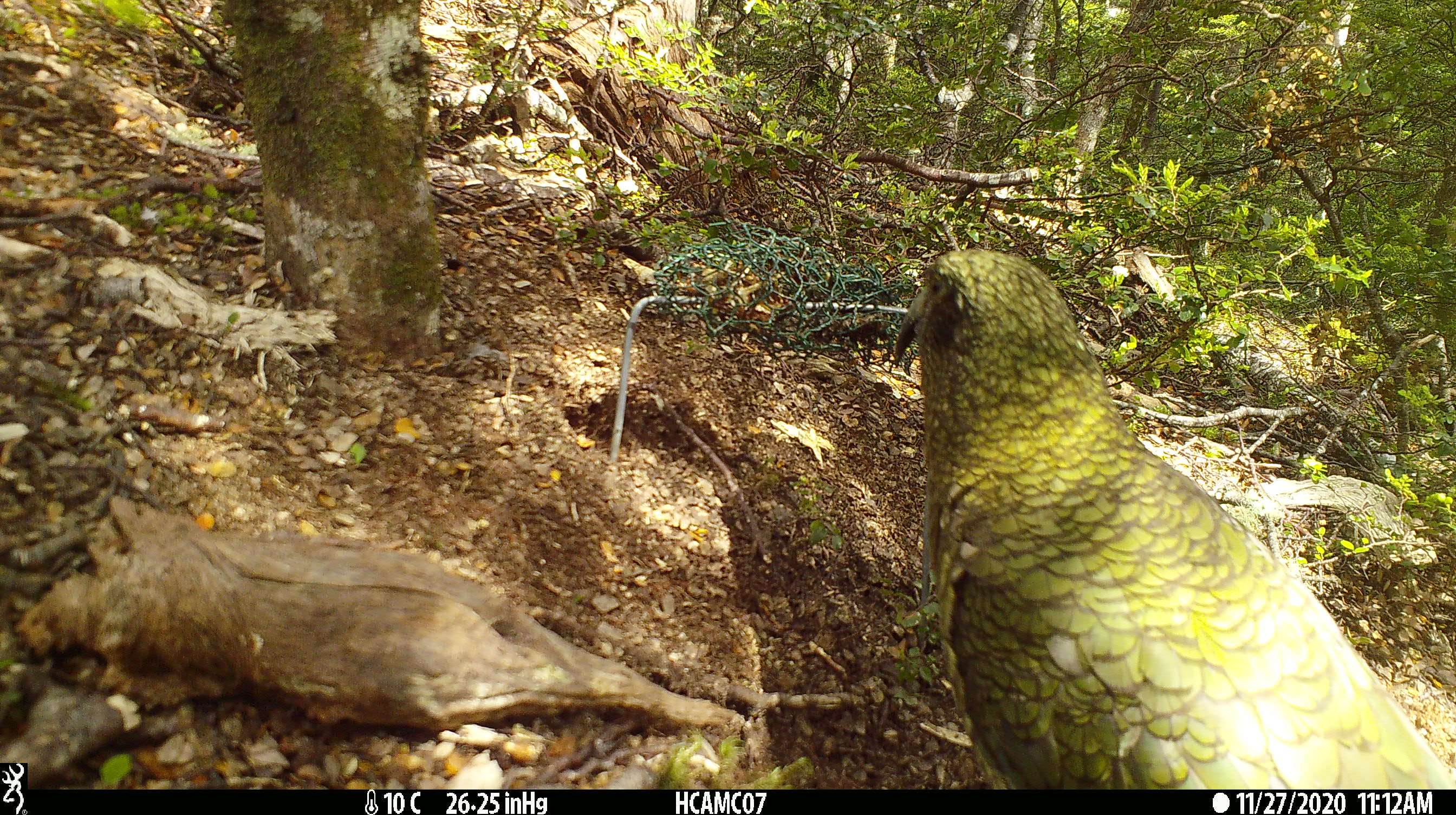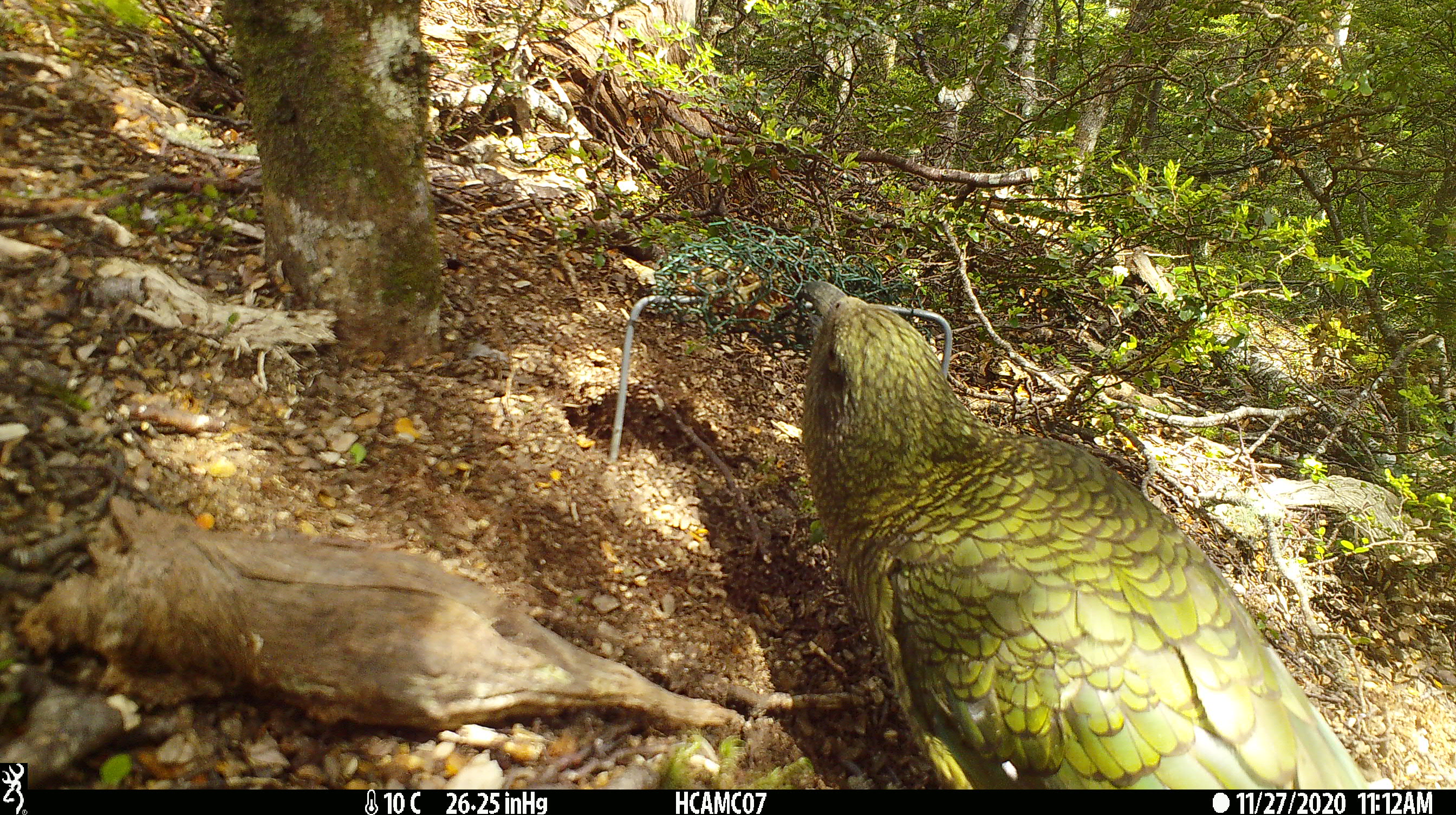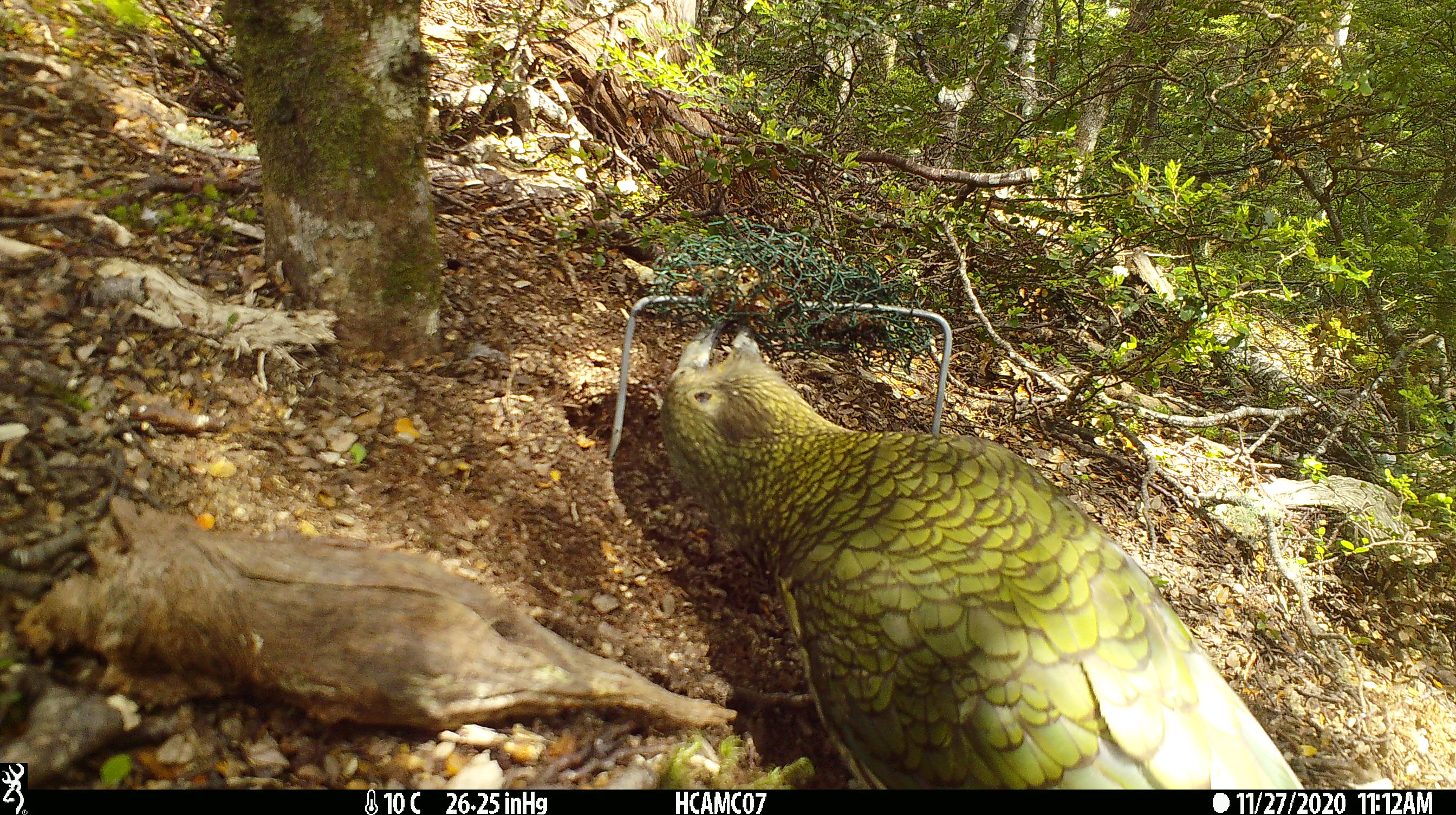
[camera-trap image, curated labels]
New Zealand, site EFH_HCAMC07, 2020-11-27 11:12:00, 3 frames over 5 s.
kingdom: Animalia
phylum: Chordata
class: Aves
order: Psittaciformes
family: Strigopidae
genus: Nestor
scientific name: Nestor notabilis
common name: kea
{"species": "kea (Nestor notabilis)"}